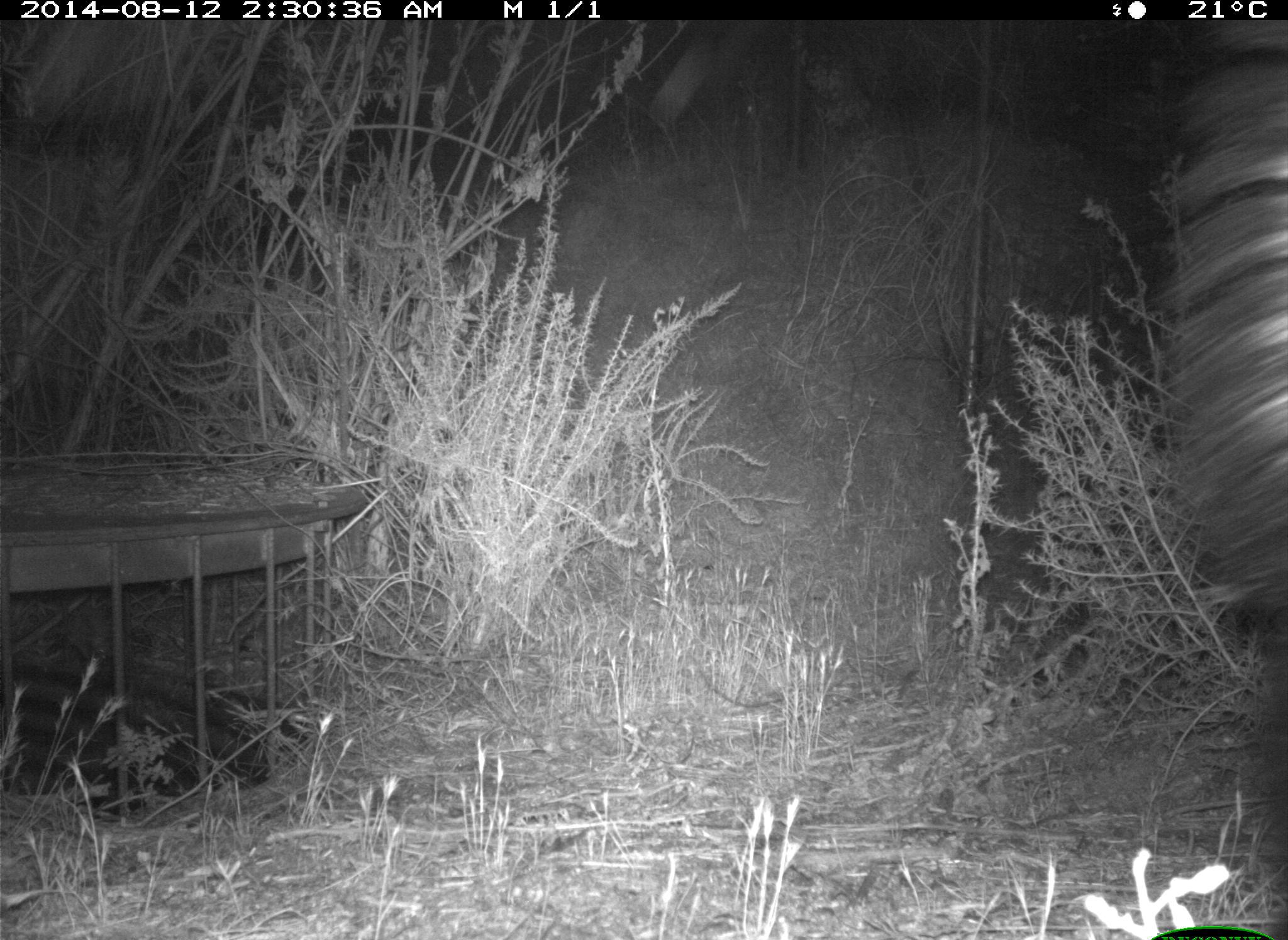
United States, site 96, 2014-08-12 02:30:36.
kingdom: Animalia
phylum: Chordata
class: Mammalia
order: Carnivora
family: Mephitidae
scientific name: Mephitidae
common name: skunk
Skunk (Mephitidae).